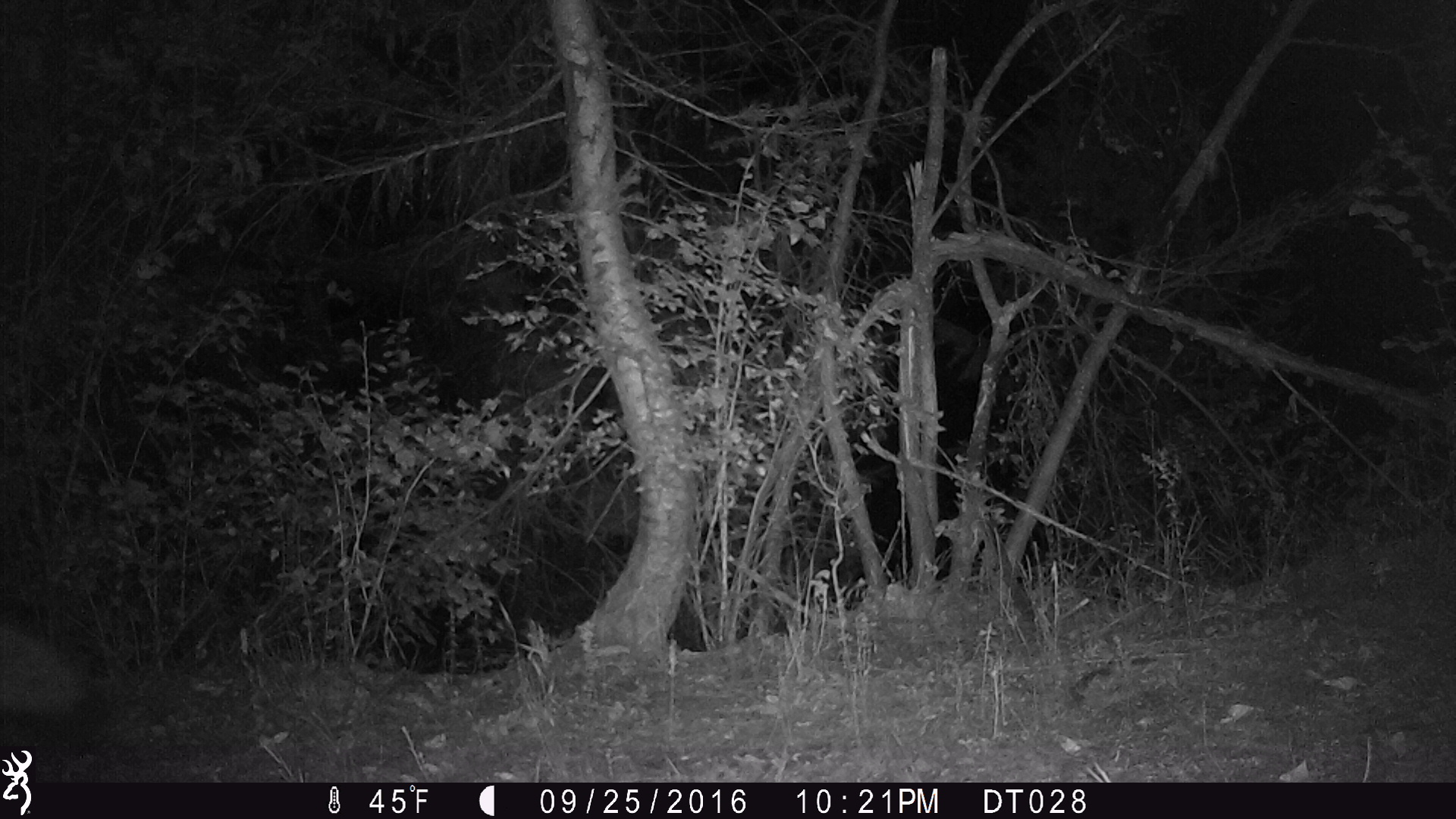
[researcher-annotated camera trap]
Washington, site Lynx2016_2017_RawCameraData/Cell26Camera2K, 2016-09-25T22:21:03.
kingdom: Animalia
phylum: Chordata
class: Mammalia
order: Carnivora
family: Canidae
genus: Canis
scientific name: Canis latrans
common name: coyote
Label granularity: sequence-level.